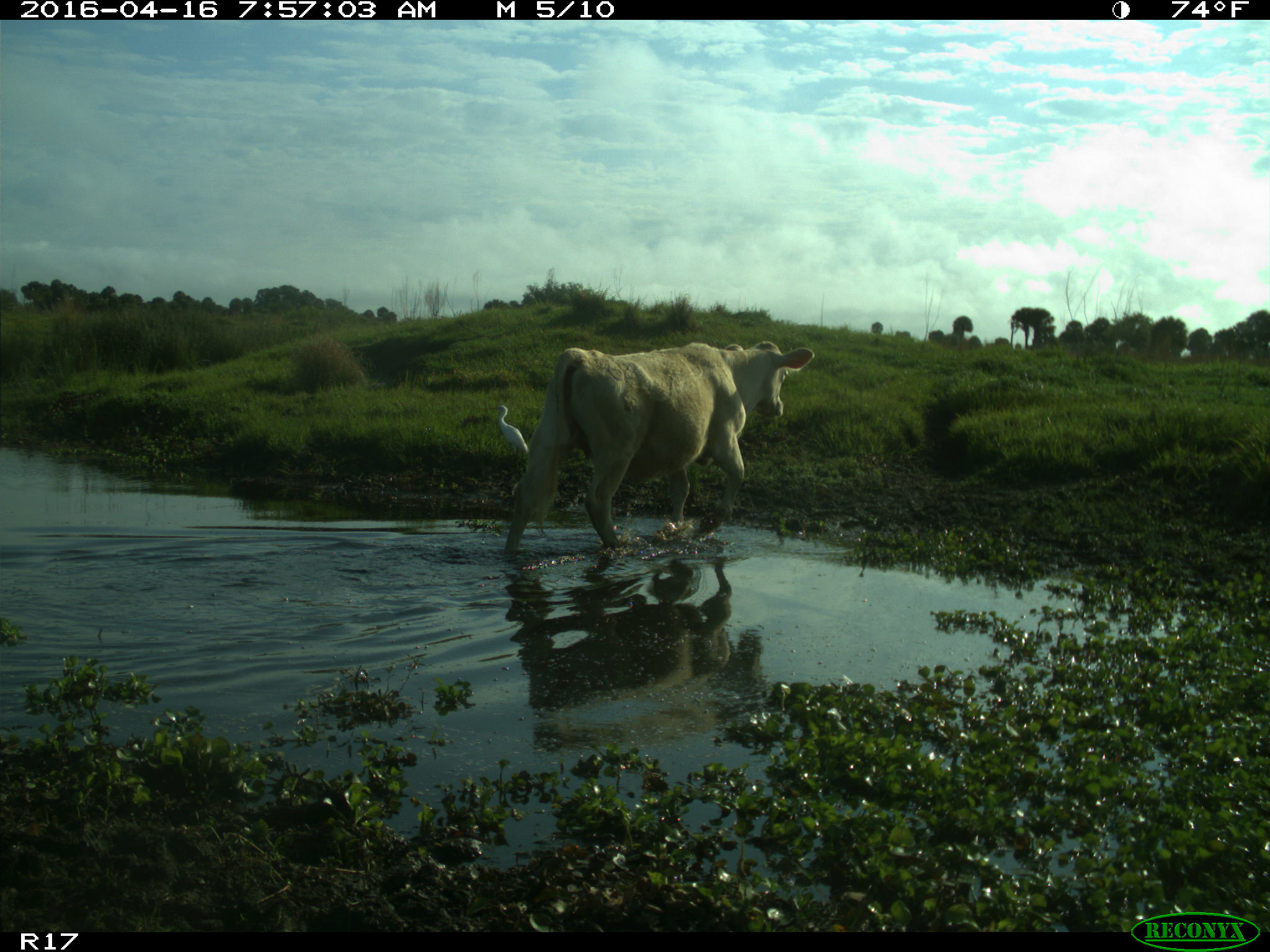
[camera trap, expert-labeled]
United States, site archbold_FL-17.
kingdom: Animalia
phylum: Chordata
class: Mammalia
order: Artiodactyla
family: Bovidae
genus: Bos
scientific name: Bos taurus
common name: domestic cow